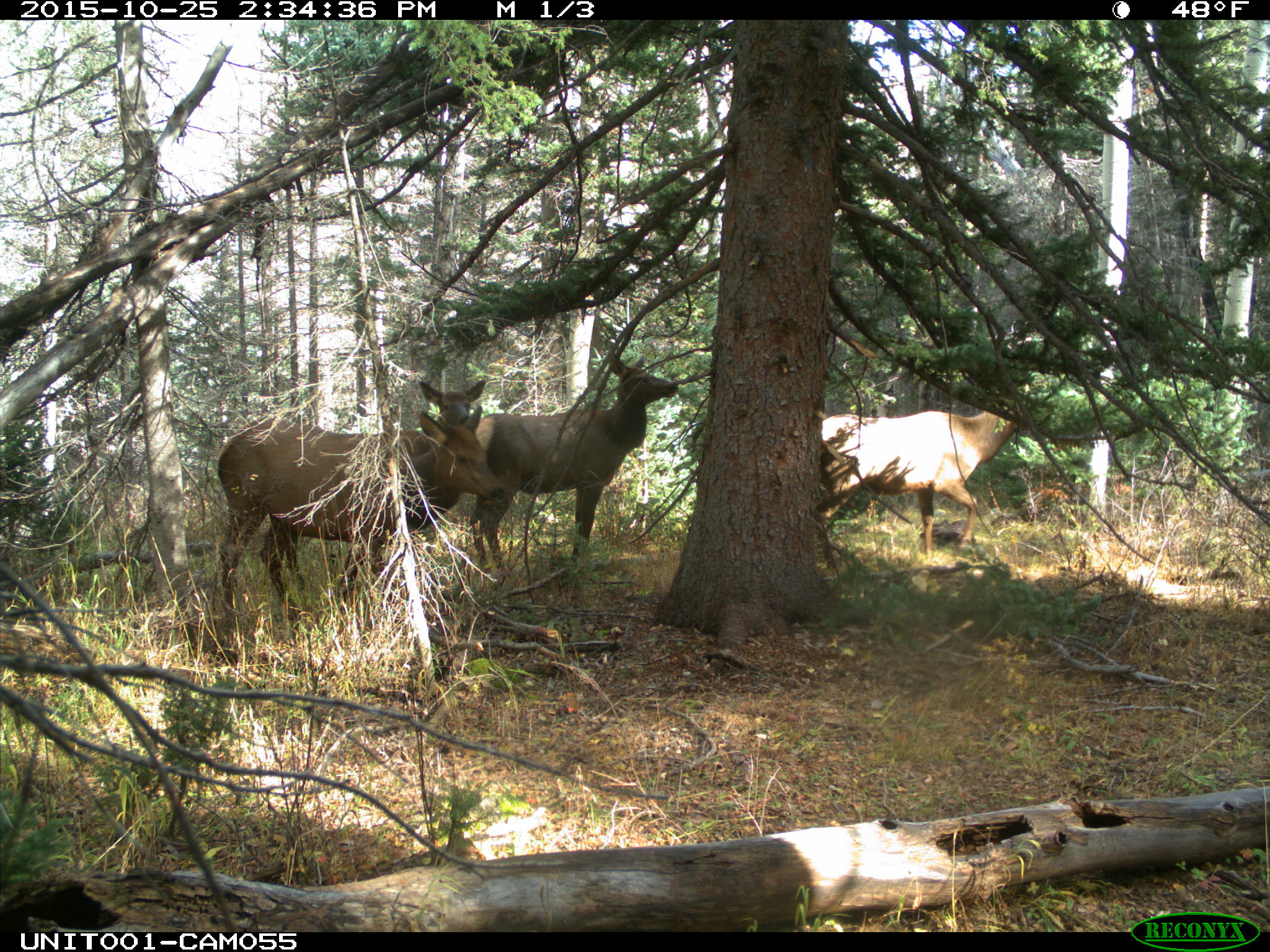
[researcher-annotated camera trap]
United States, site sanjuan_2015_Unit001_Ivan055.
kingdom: Animalia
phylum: Chordata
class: Mammalia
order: Artiodactyla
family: Cervidae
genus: Cervus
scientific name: Cervus elaphus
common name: red deer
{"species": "Cervus elaphus (red deer)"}